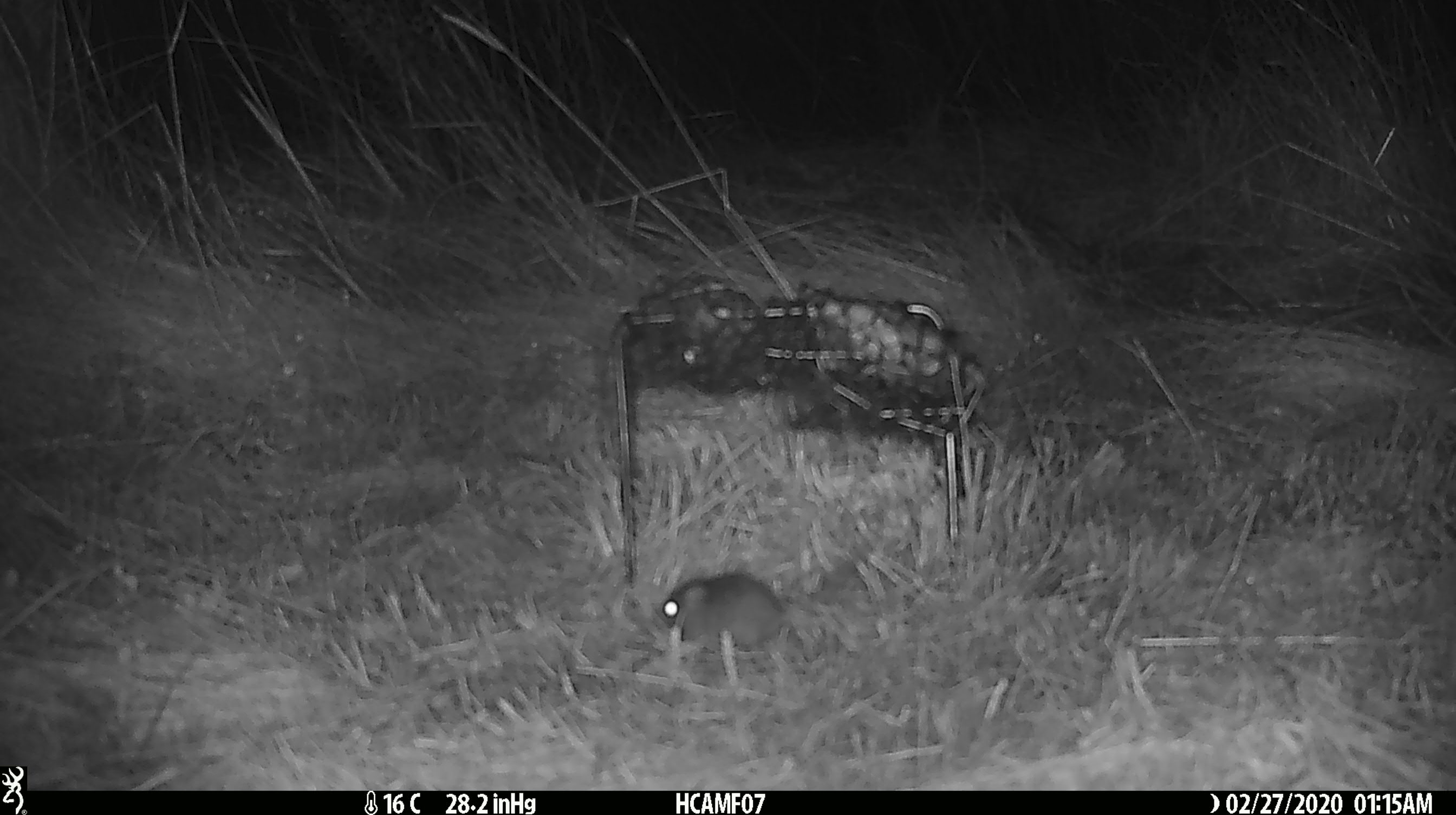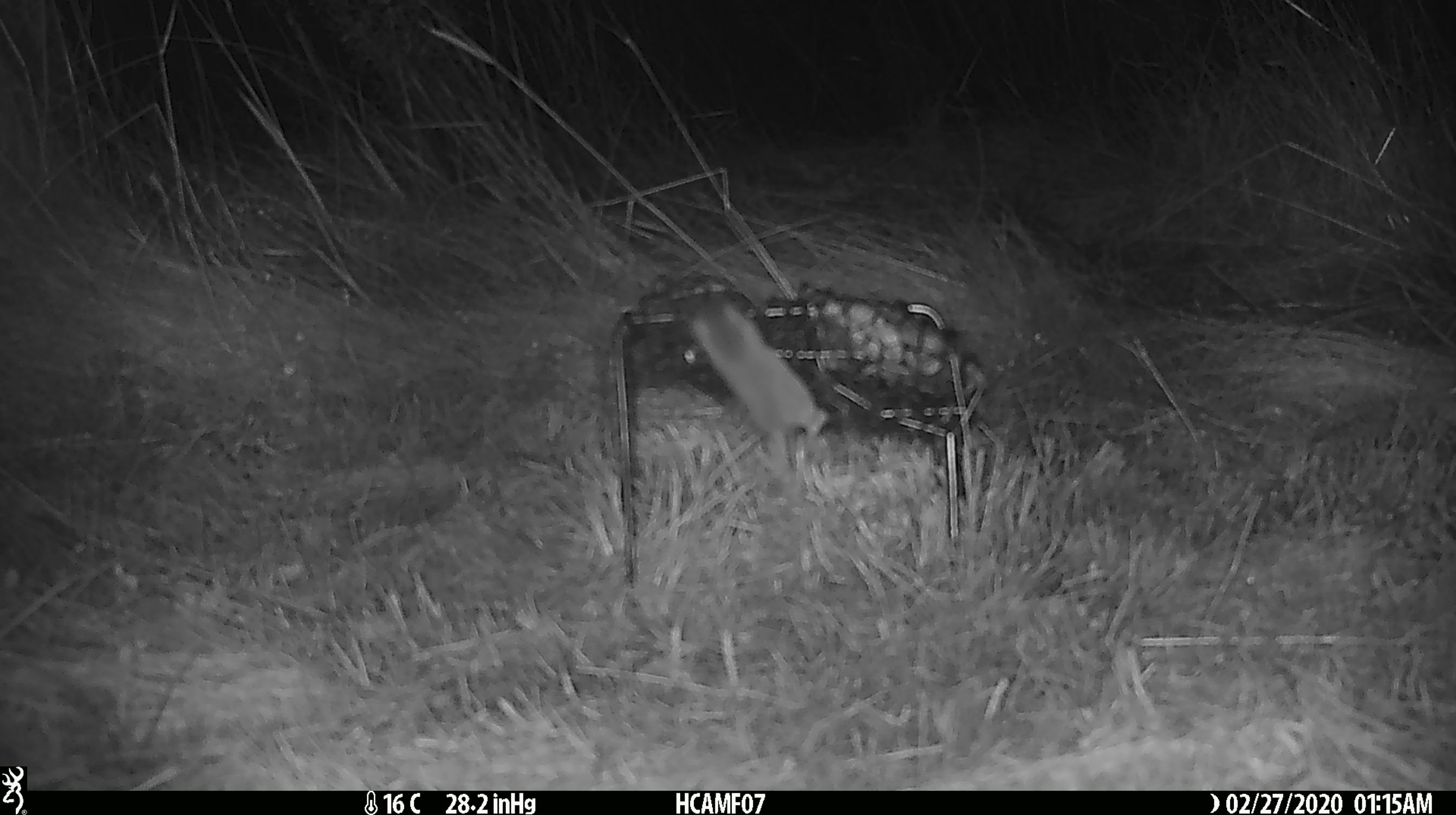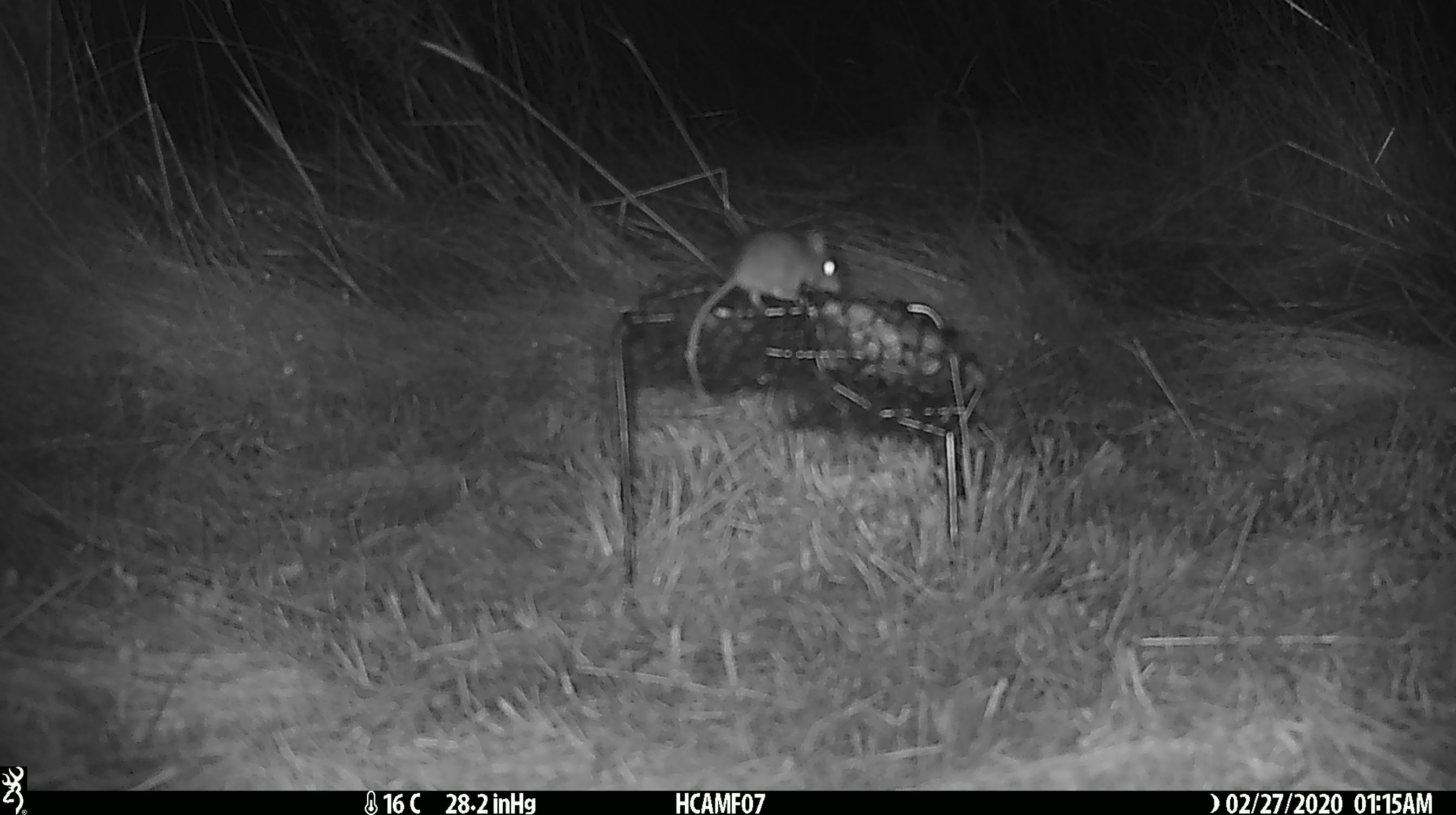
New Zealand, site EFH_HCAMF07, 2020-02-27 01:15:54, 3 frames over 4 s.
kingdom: Animalia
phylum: Chordata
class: Mammalia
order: Rodentia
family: Muridae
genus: Mus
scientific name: Mus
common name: mouse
Mouse (Mus).